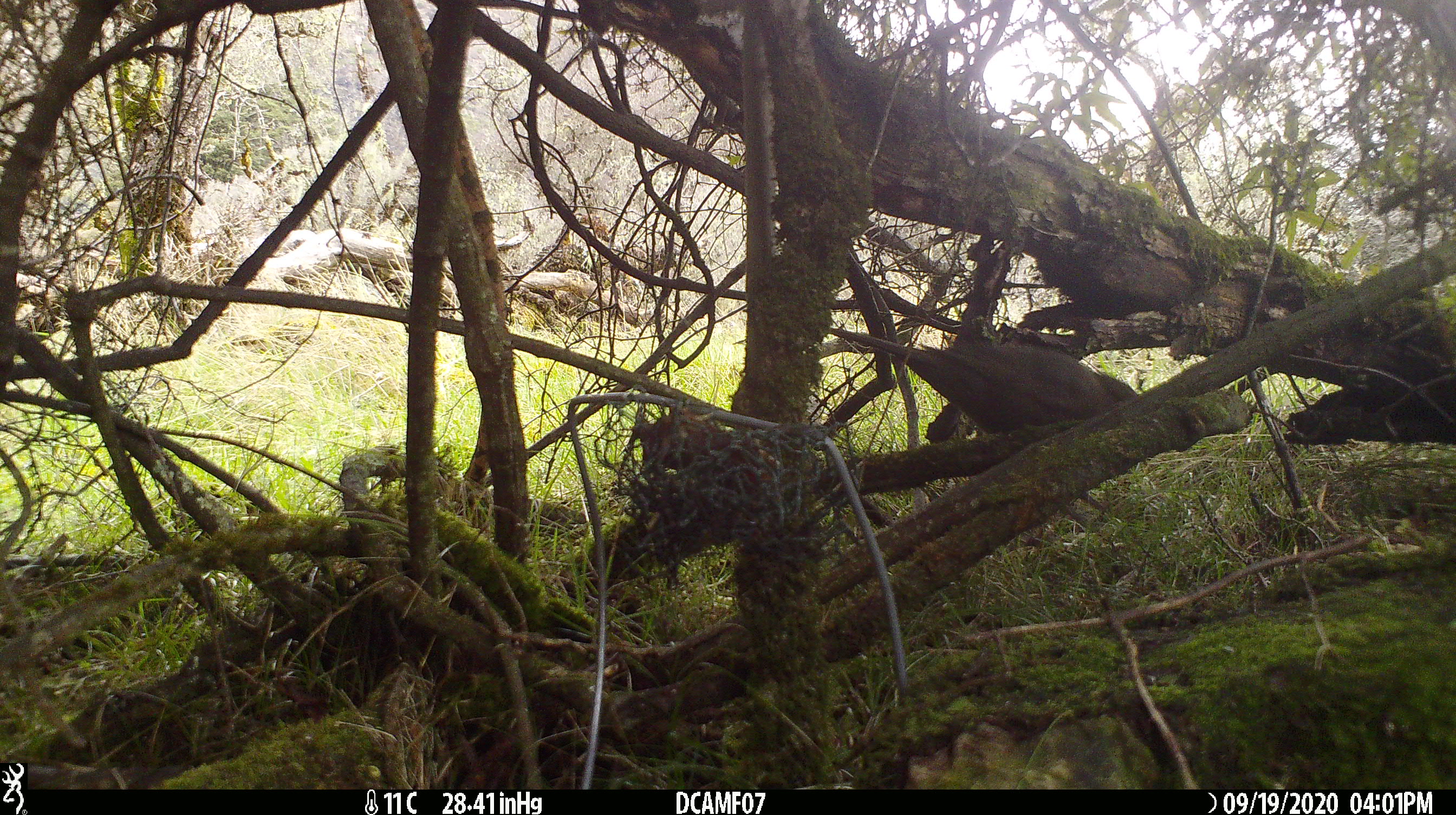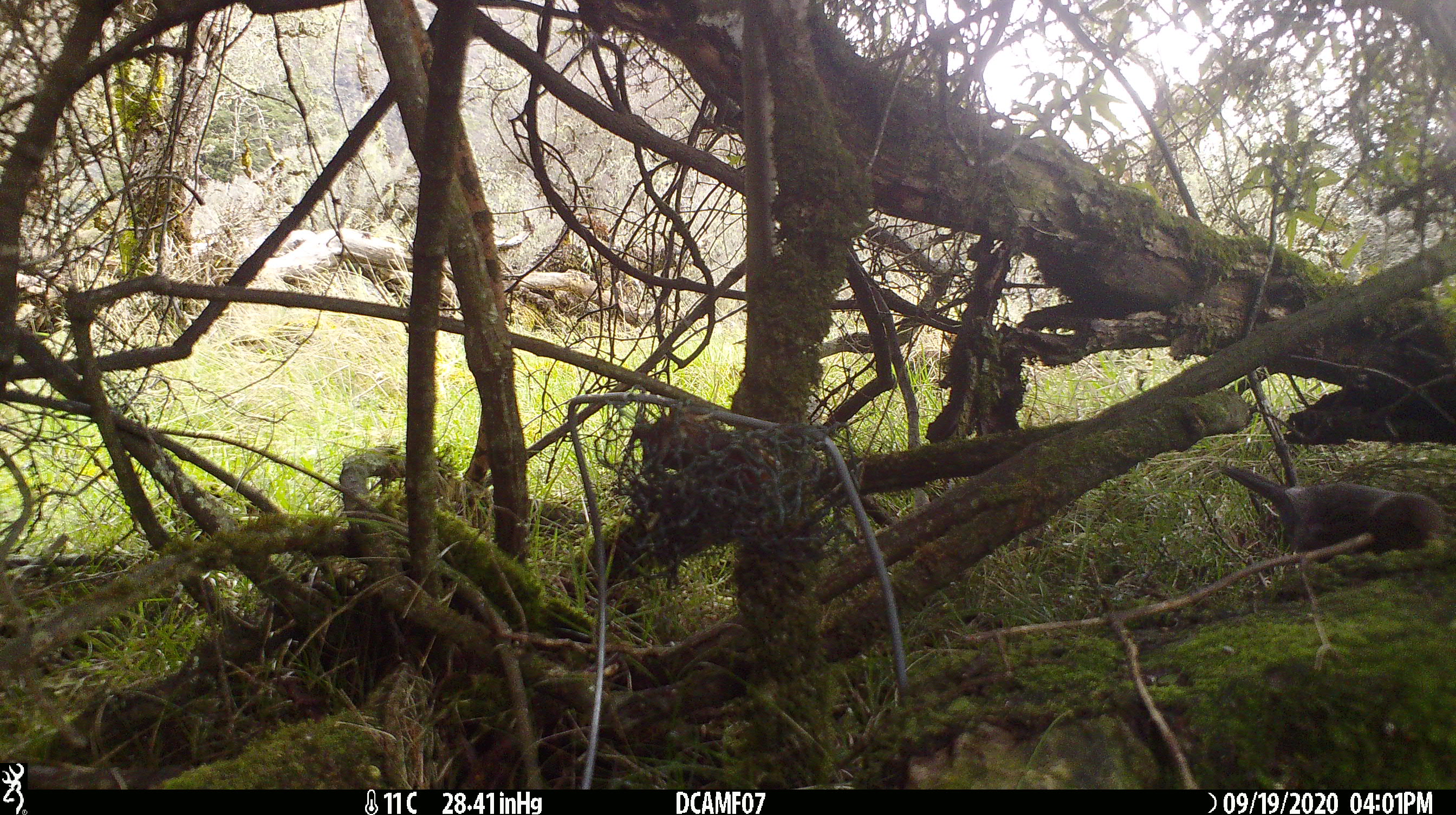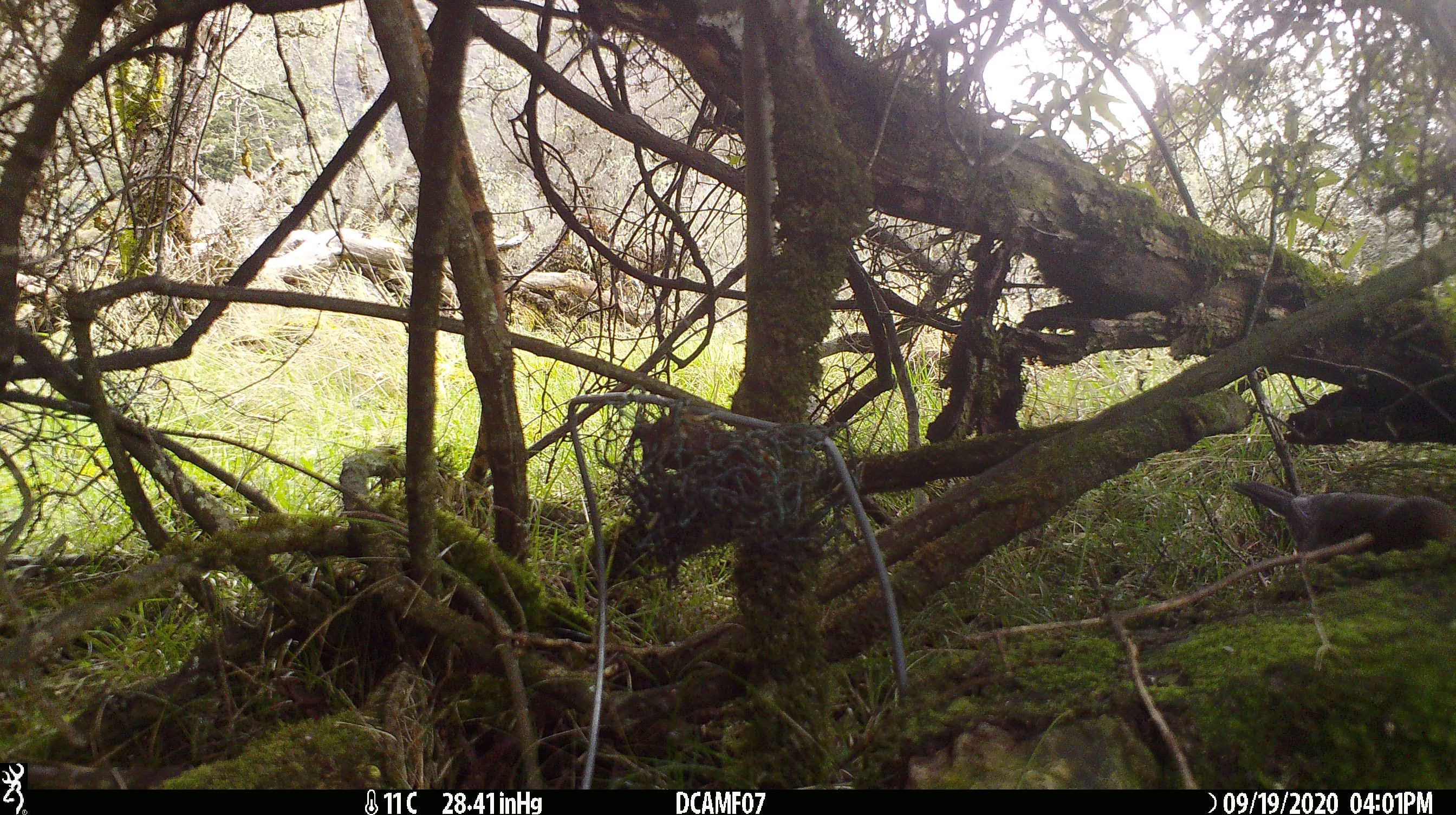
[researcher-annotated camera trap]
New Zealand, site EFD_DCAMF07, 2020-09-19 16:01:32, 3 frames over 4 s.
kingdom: Animalia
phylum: Chordata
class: Aves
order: Passeriformes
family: Turdidae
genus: Turdus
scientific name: Turdus merula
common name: eurasian blackbird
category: blackbird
Blackbird (eurasian blackbird) (Turdus merula).